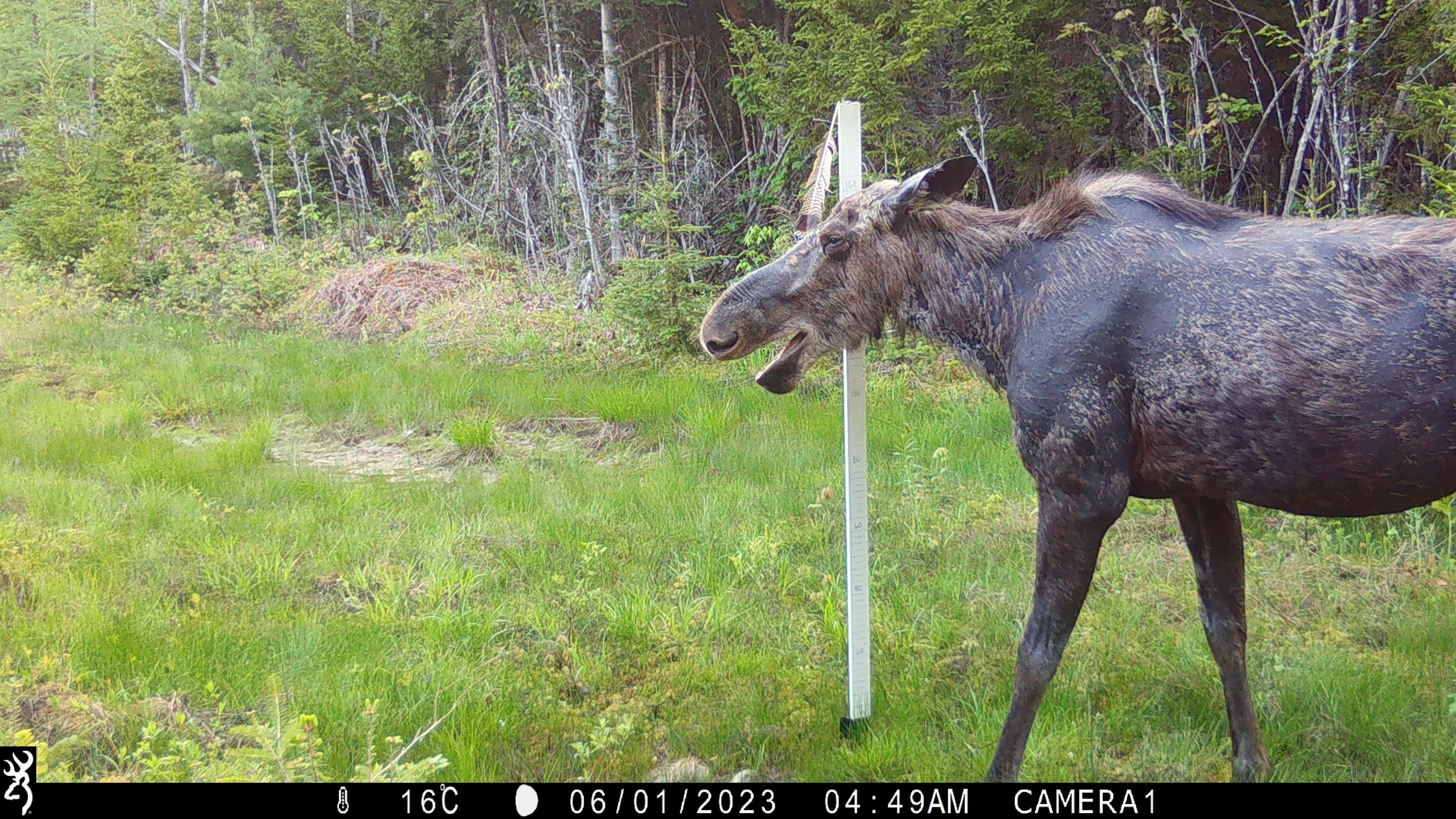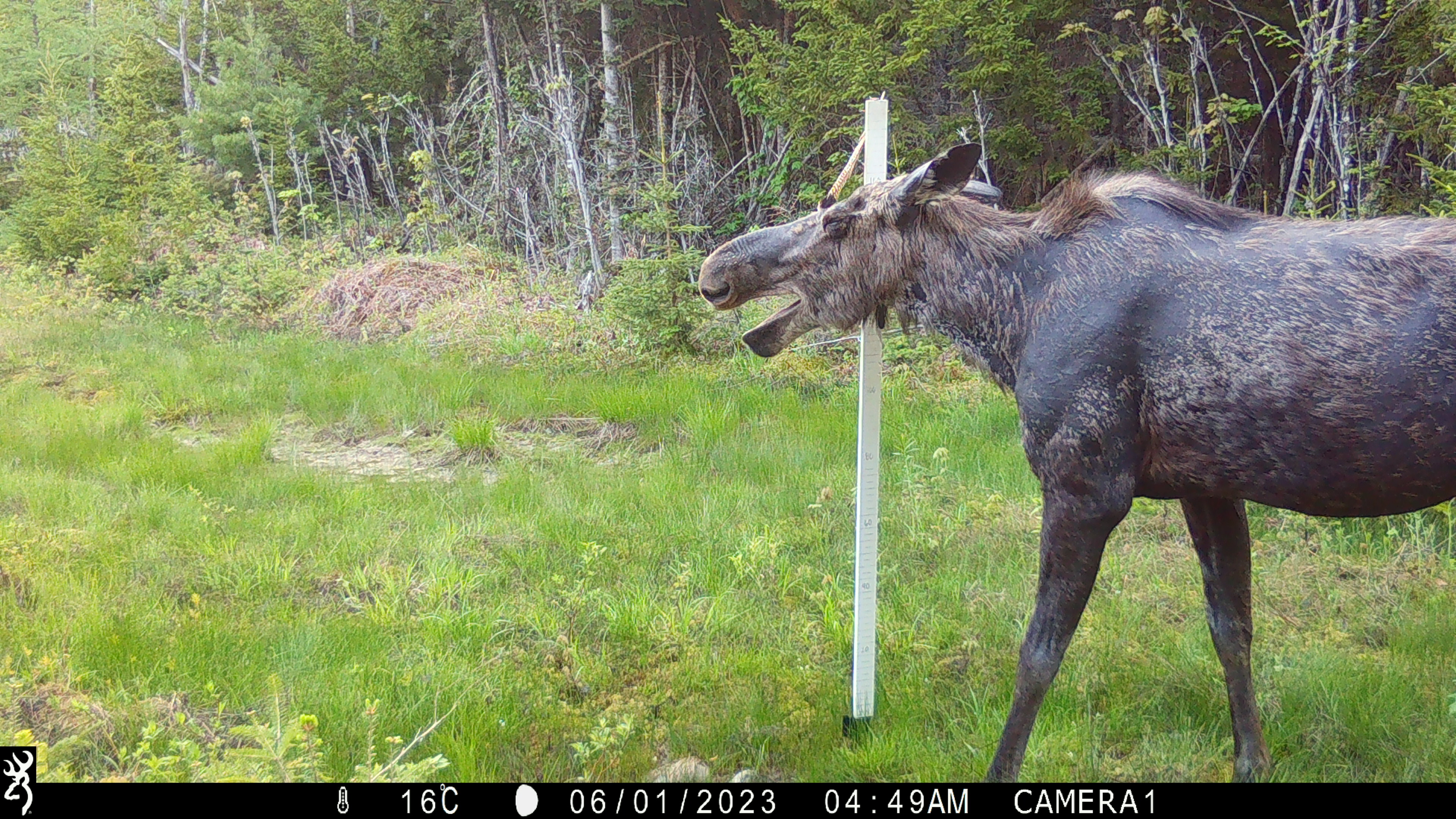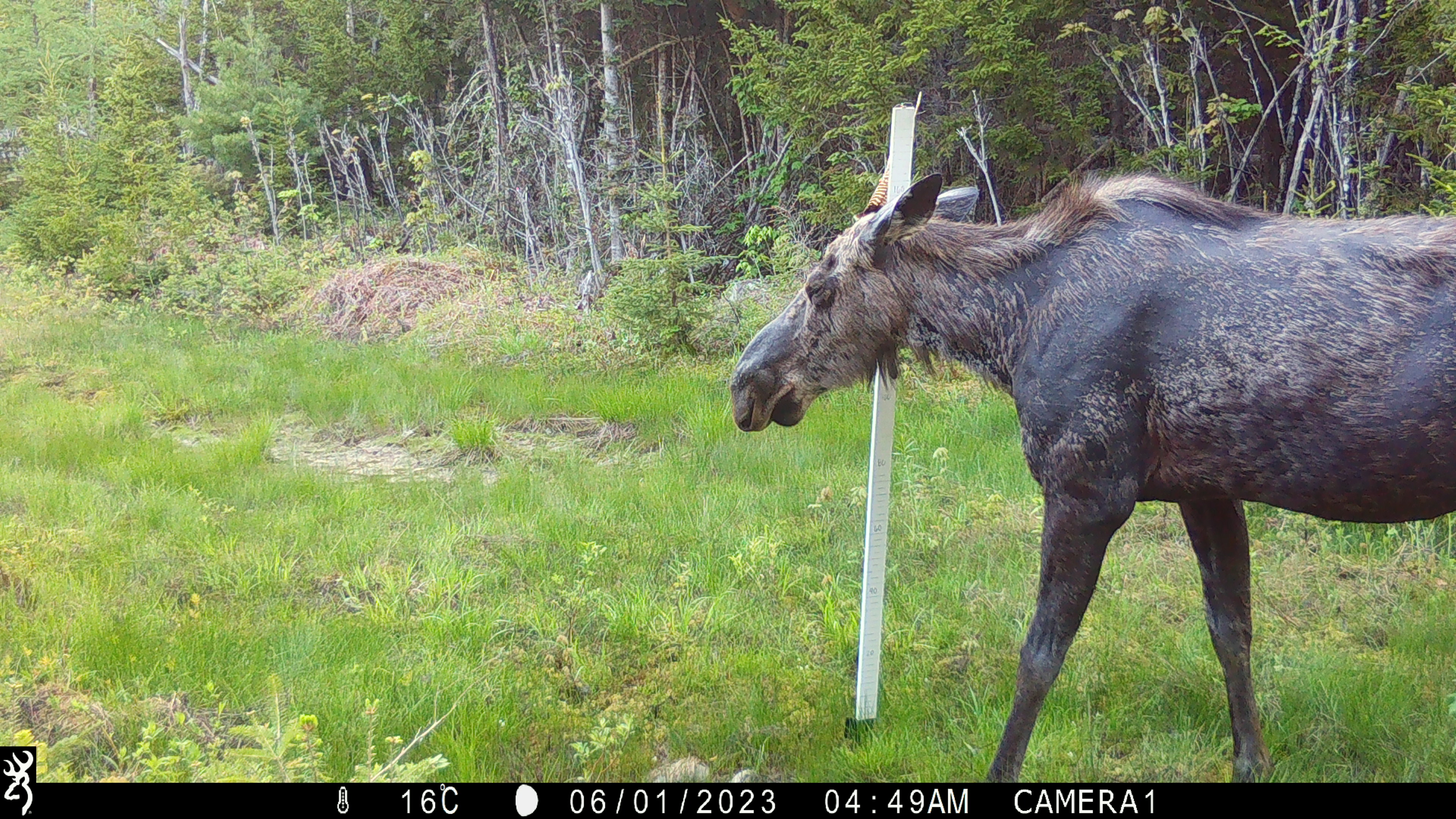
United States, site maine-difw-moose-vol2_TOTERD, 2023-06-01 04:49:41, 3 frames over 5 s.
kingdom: Animalia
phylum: Chordata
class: Mammalia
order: Artiodactyla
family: Cervidae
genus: Alces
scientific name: Alces alces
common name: moose